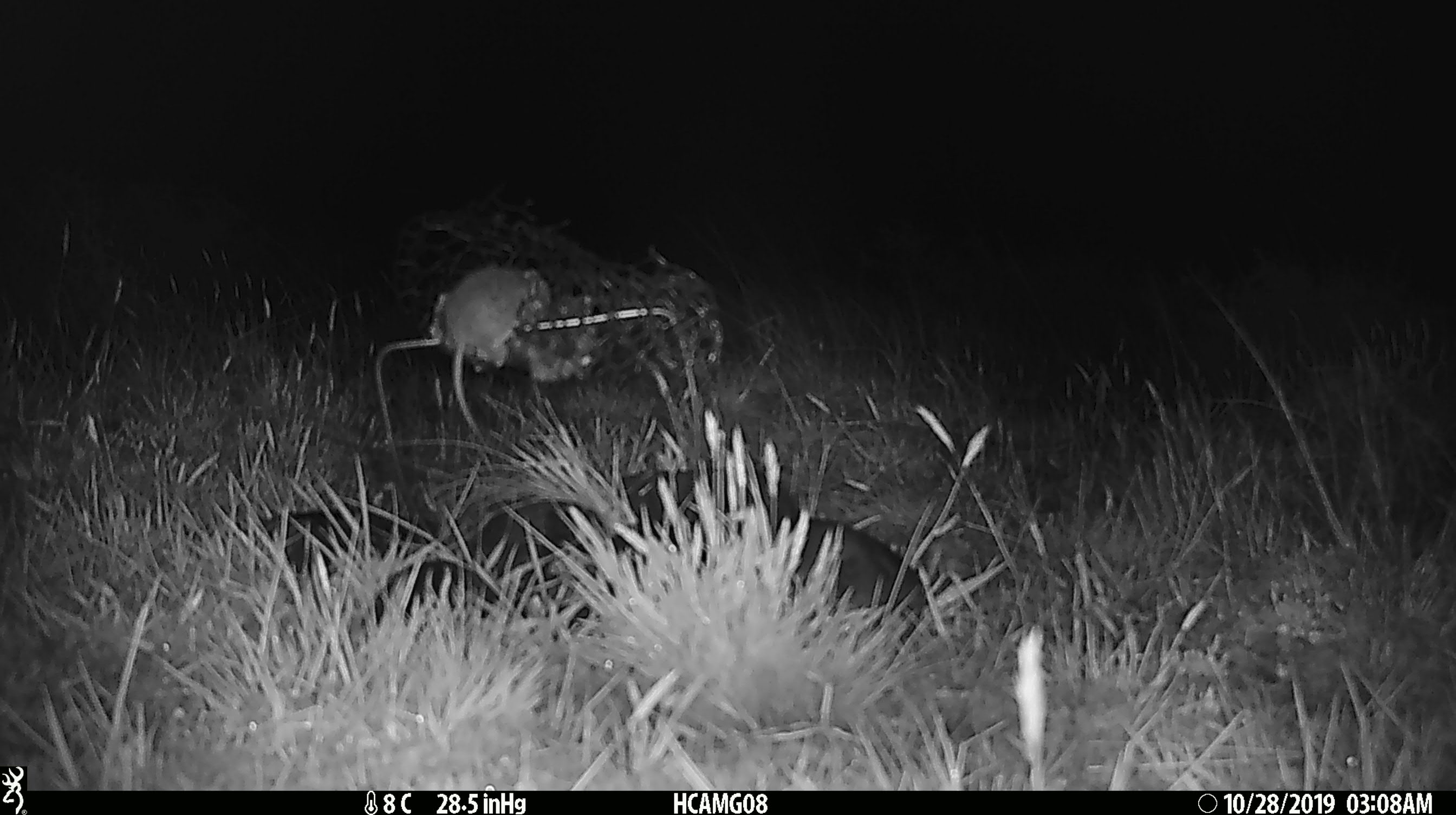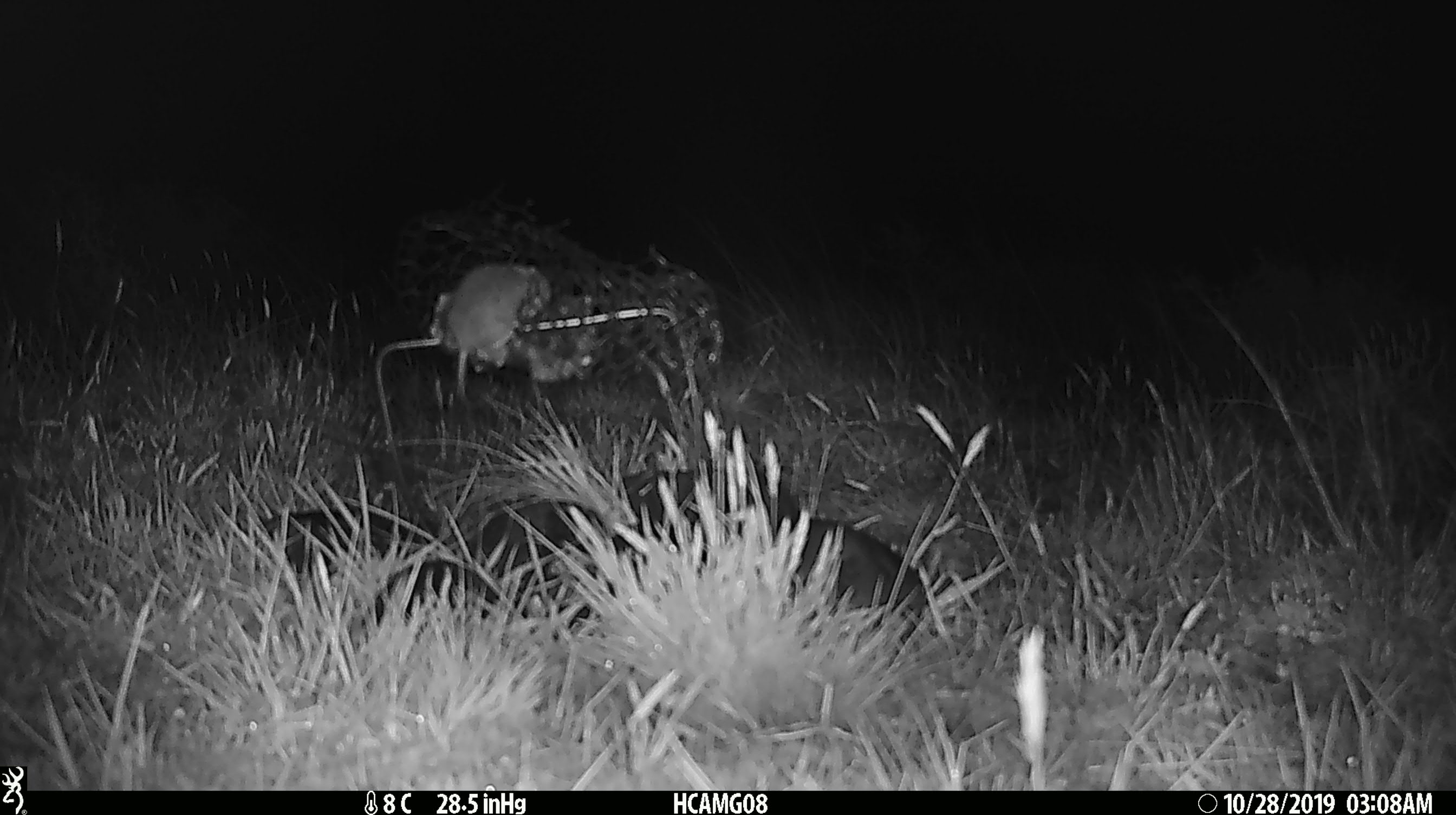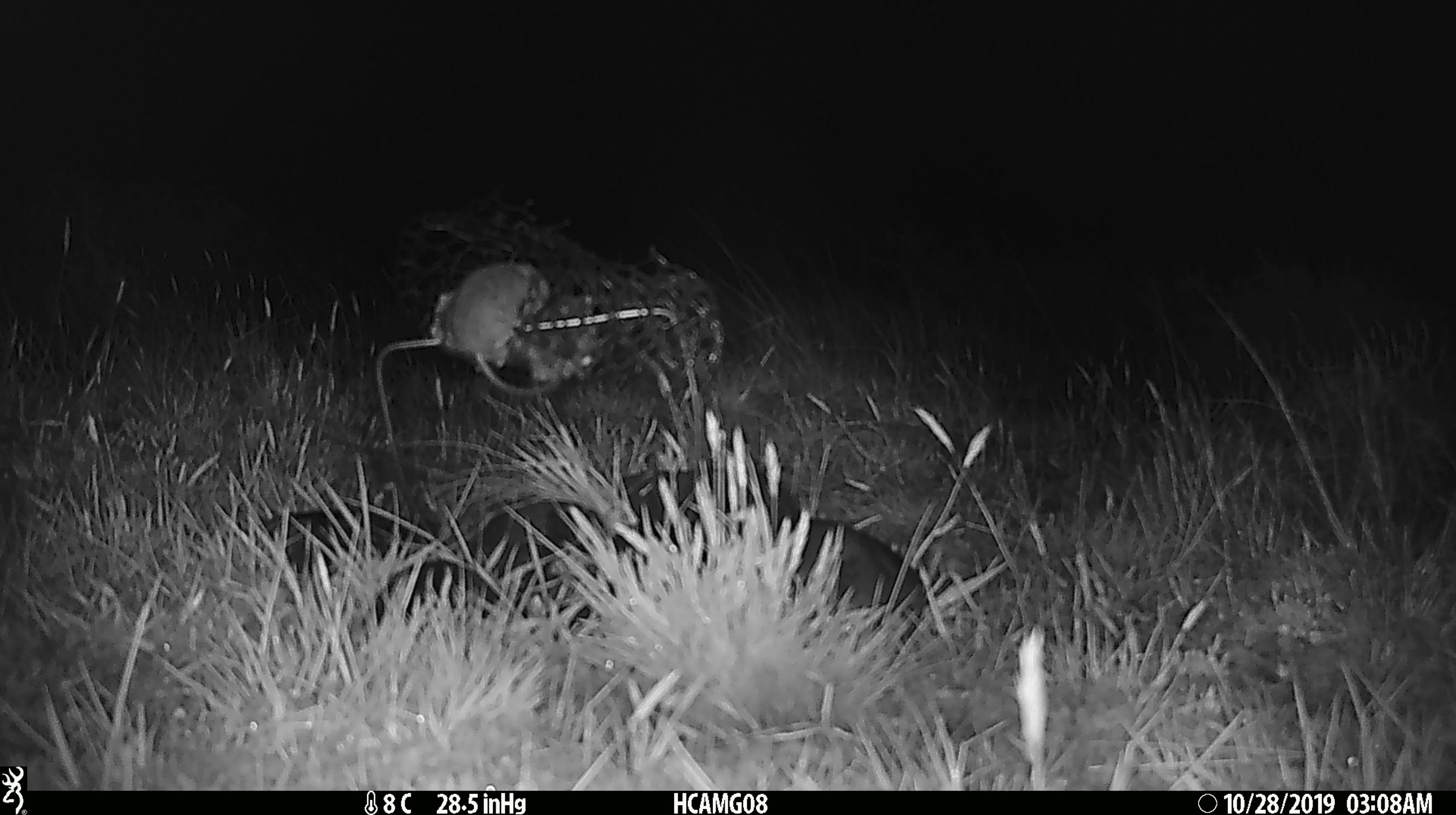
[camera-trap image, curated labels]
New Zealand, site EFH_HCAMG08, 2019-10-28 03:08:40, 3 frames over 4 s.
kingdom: Animalia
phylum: Chordata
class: Mammalia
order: Rodentia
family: Muridae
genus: Mus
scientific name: Mus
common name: mouse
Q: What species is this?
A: Mouse (Mus).